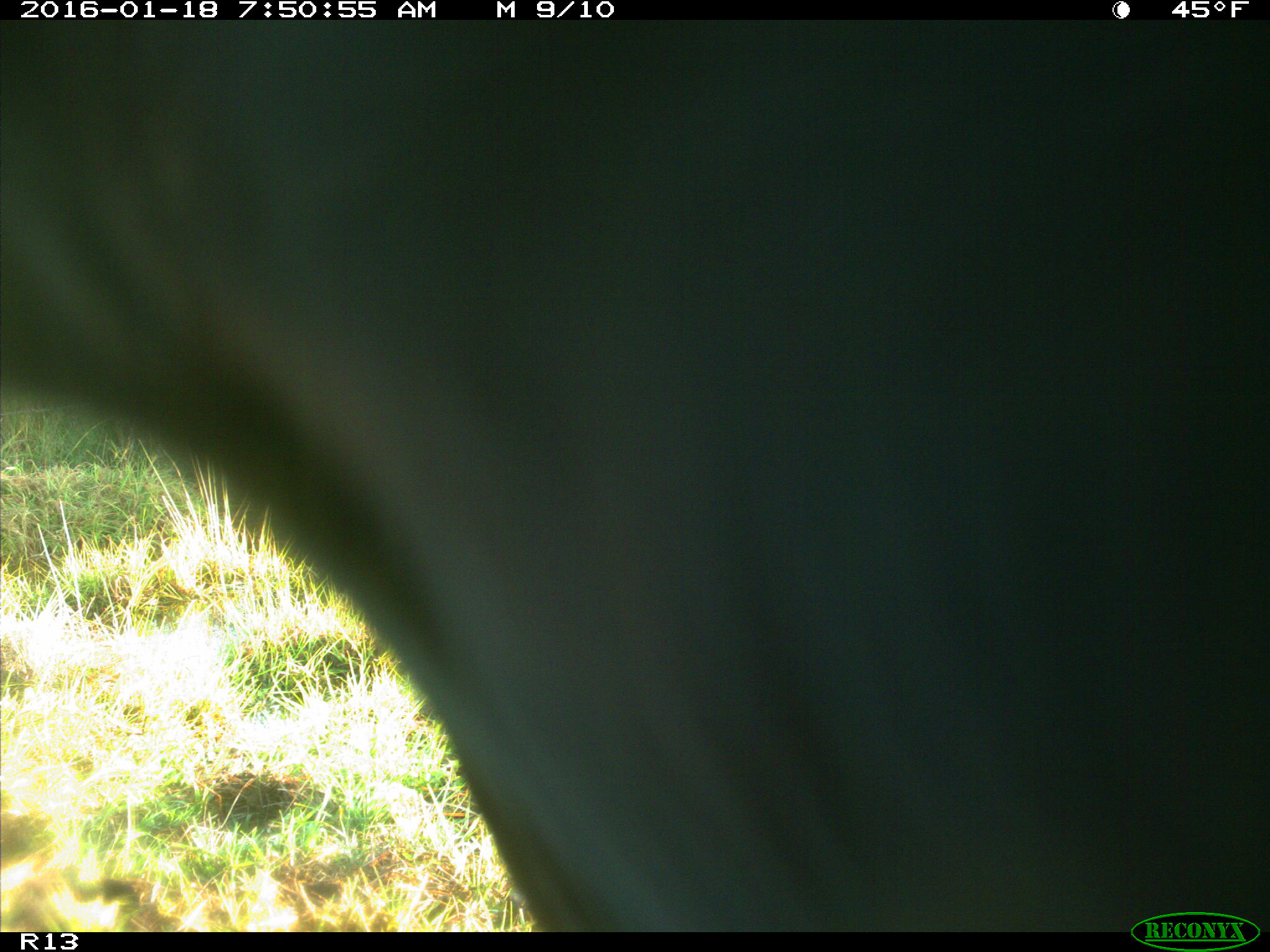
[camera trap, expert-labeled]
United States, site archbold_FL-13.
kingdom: Animalia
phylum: Chordata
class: Mammalia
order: Artiodactyla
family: Bovidae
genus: Bos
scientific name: Bos taurus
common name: domestic cow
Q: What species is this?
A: Bos taurus (domestic cow).